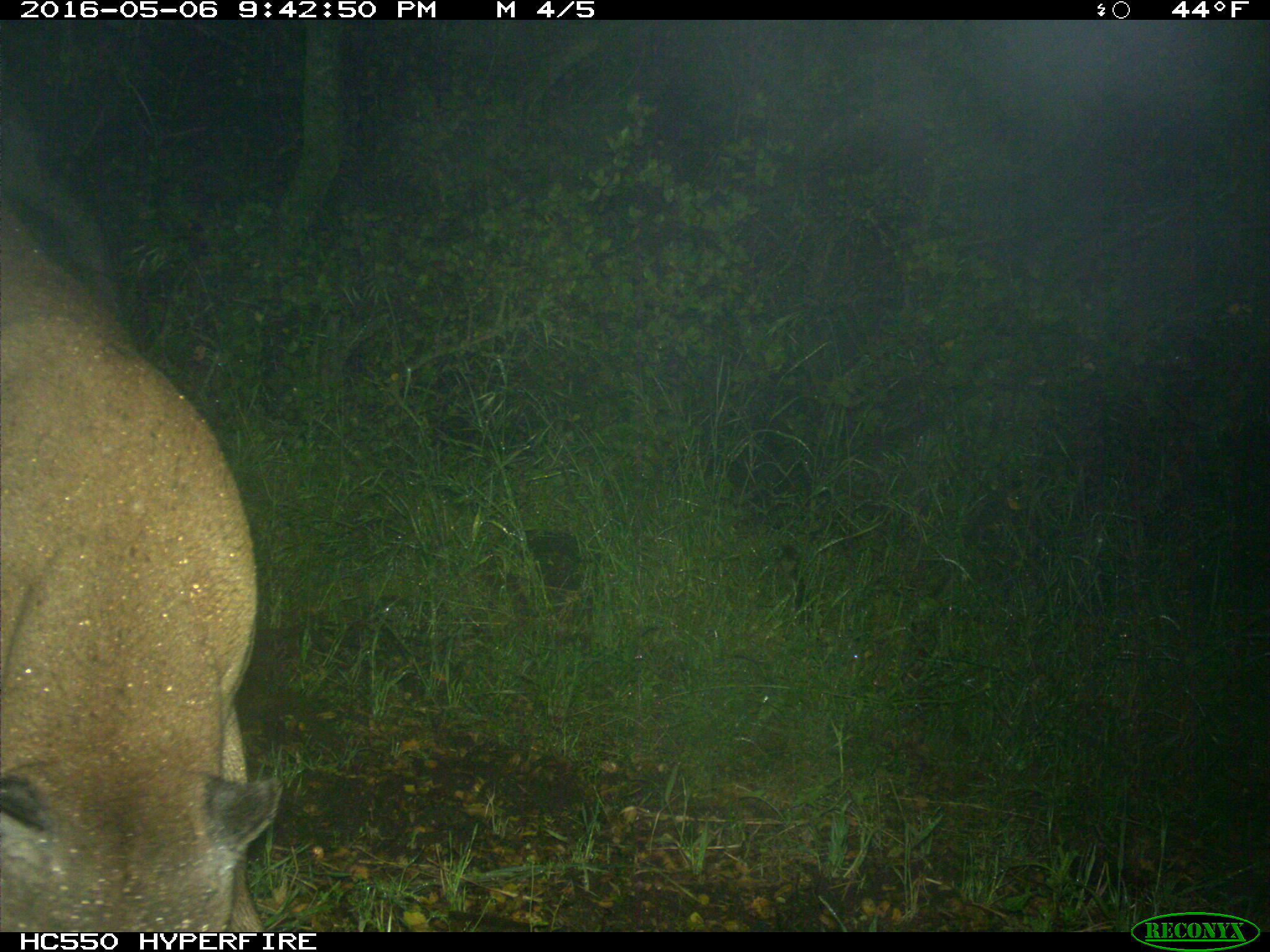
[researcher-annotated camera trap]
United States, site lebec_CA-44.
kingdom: Animalia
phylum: Chordata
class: Mammalia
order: Carnivora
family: Felidae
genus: Puma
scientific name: Puma concolor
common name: mountain lion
Puma concolor (mountain lion).